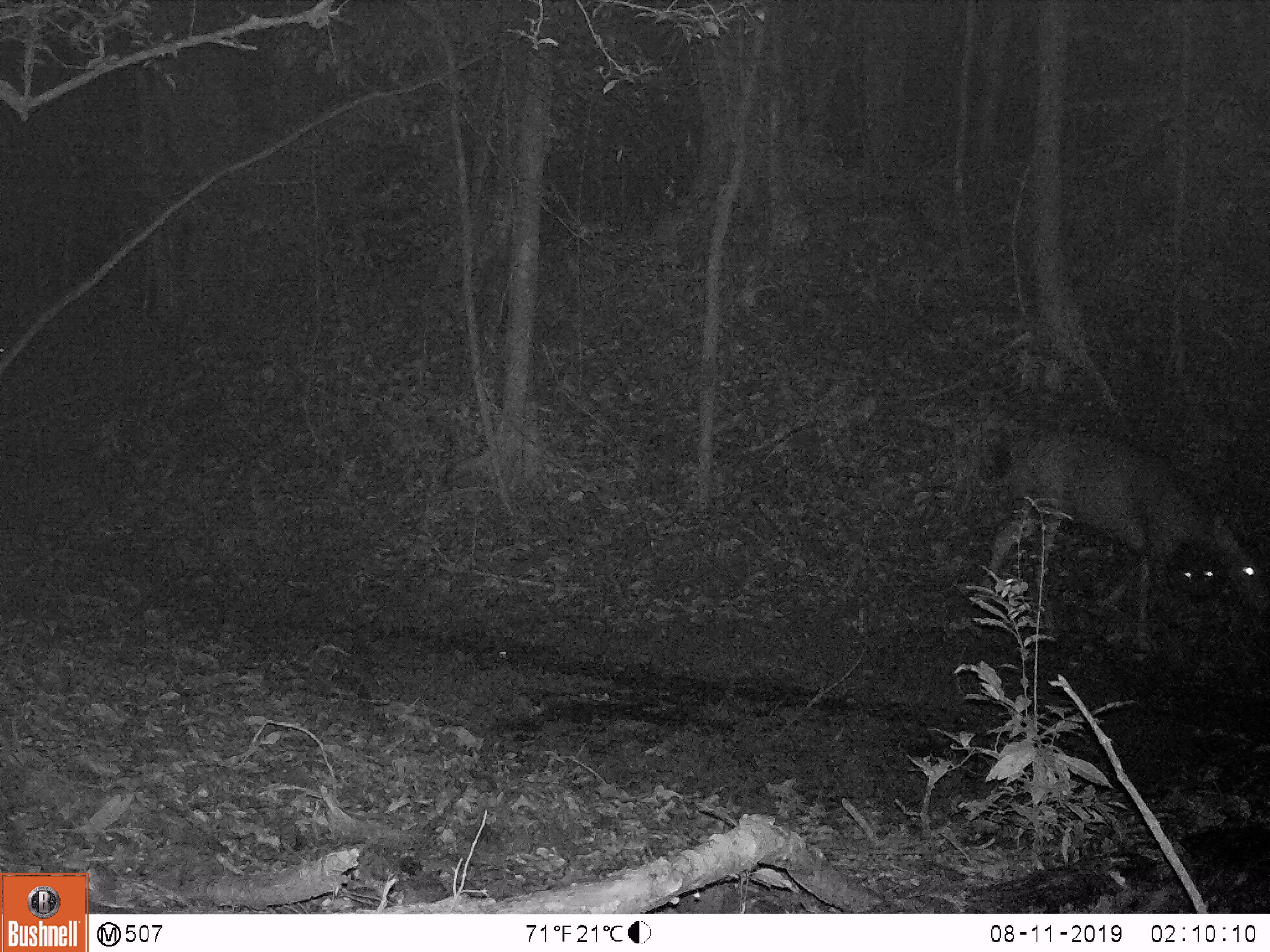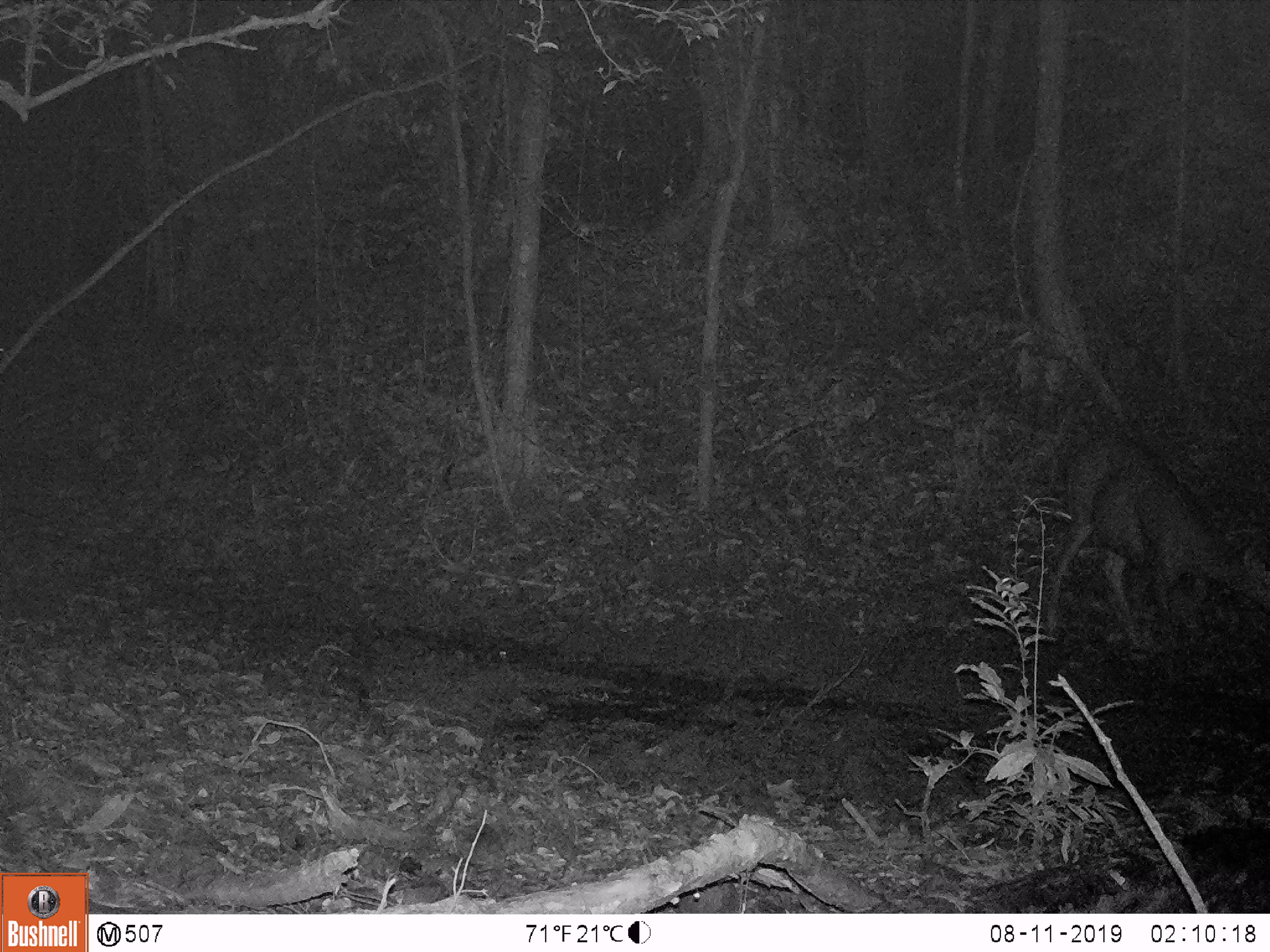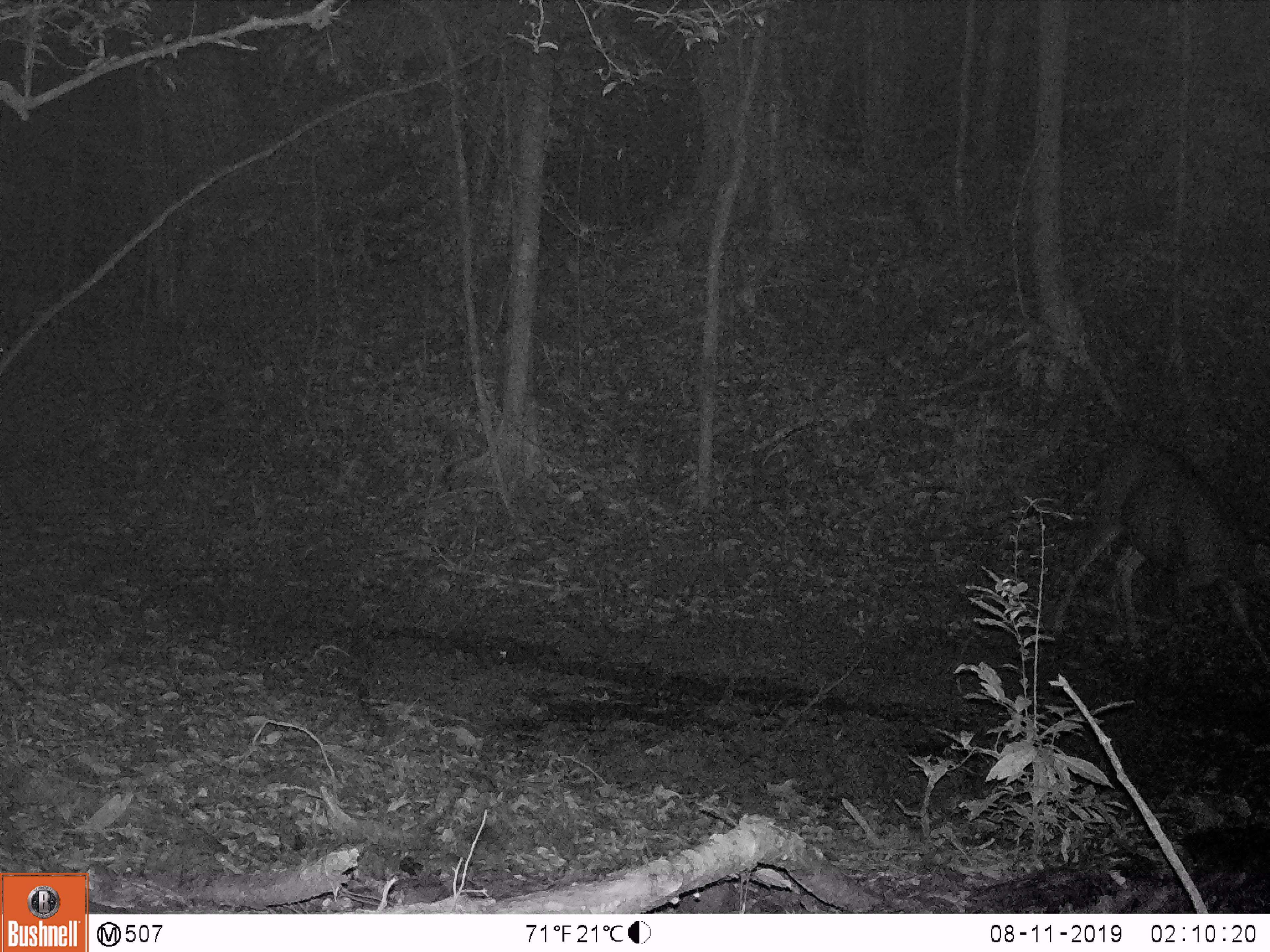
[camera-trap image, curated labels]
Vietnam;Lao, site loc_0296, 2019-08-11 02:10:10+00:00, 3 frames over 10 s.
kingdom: Animalia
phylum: Chordata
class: Mammalia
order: Artiodactyla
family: Cervidae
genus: Rusa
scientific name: Rusa unicolor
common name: sambar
Sambar (Rusa unicolor). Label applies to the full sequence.